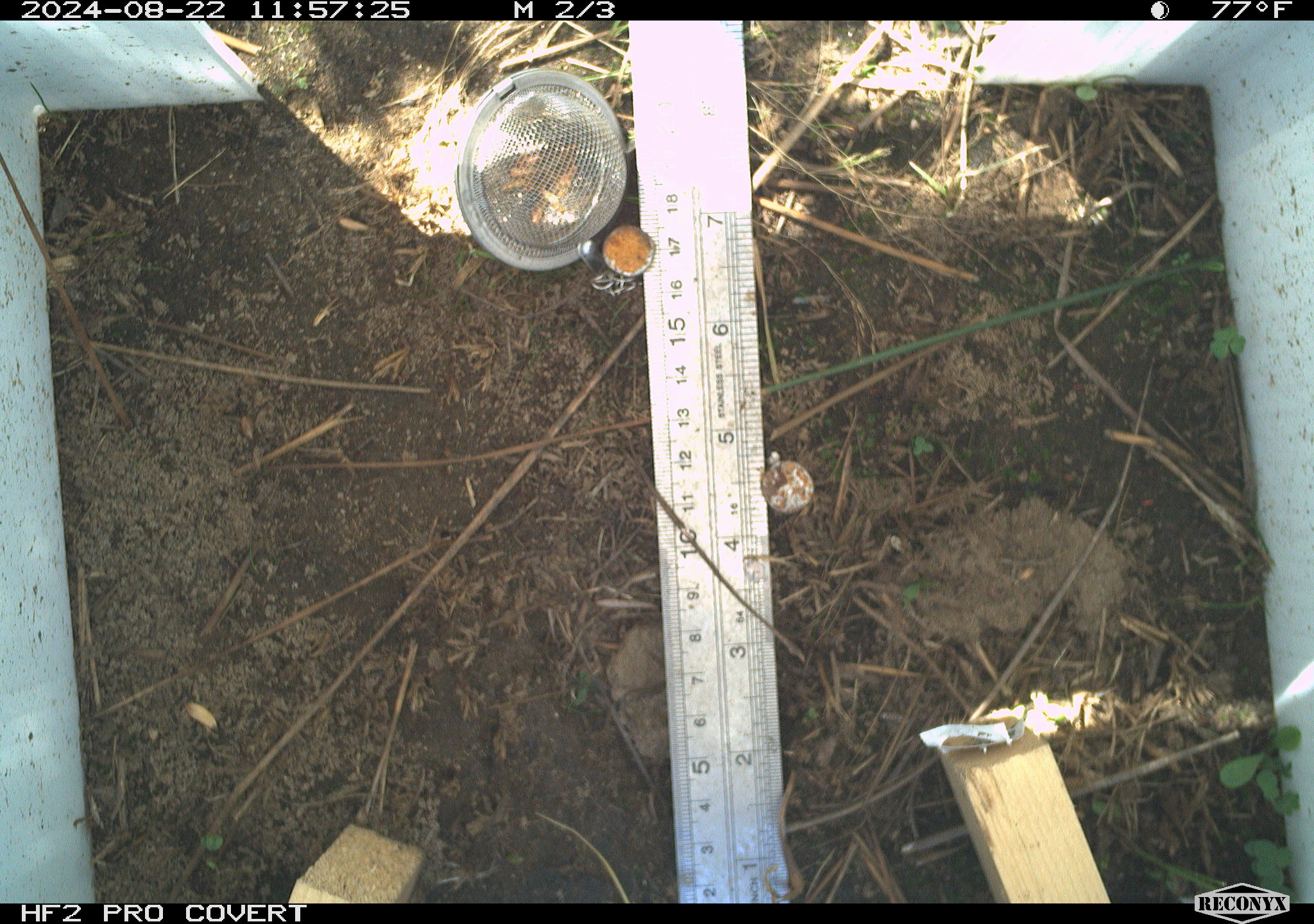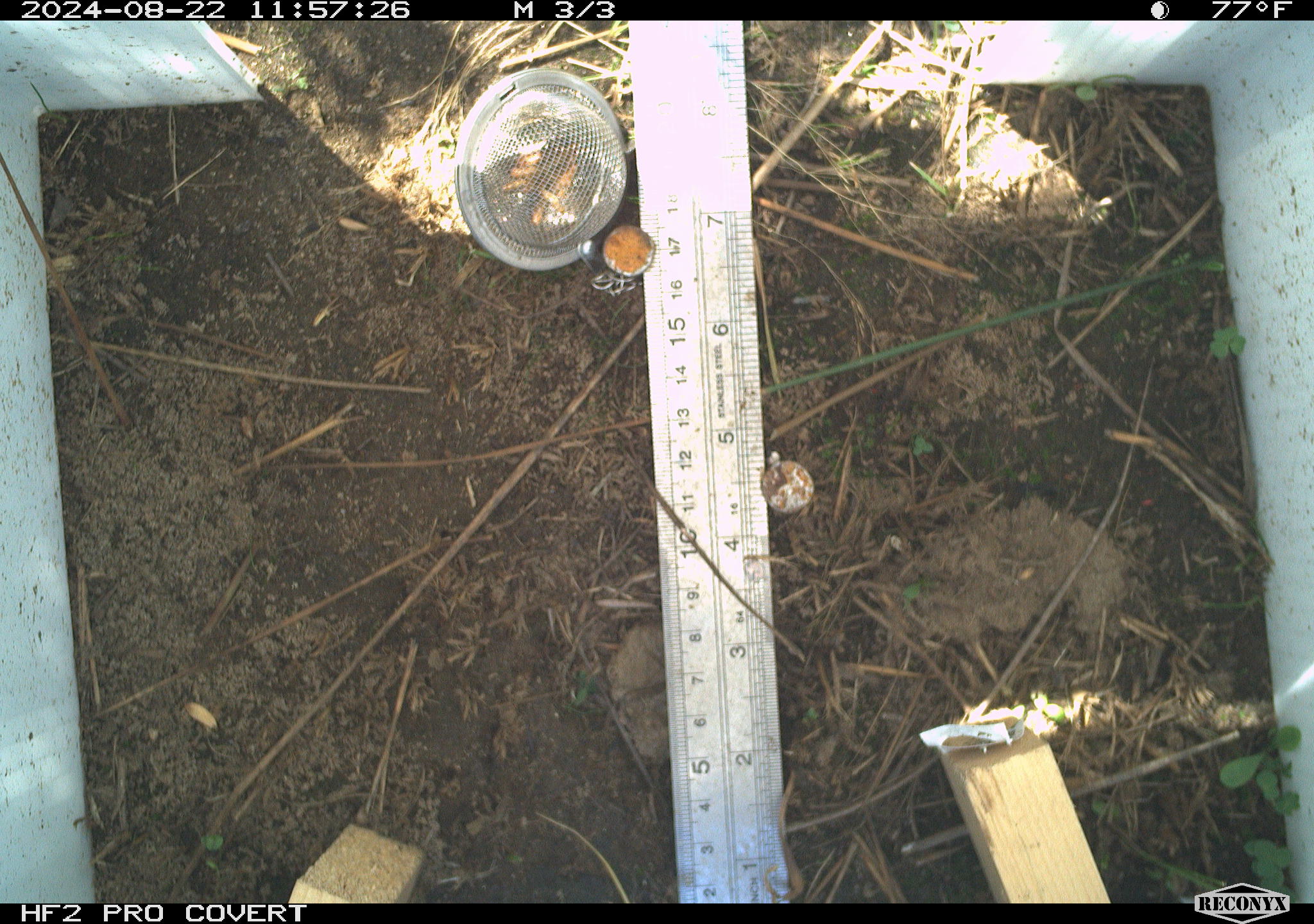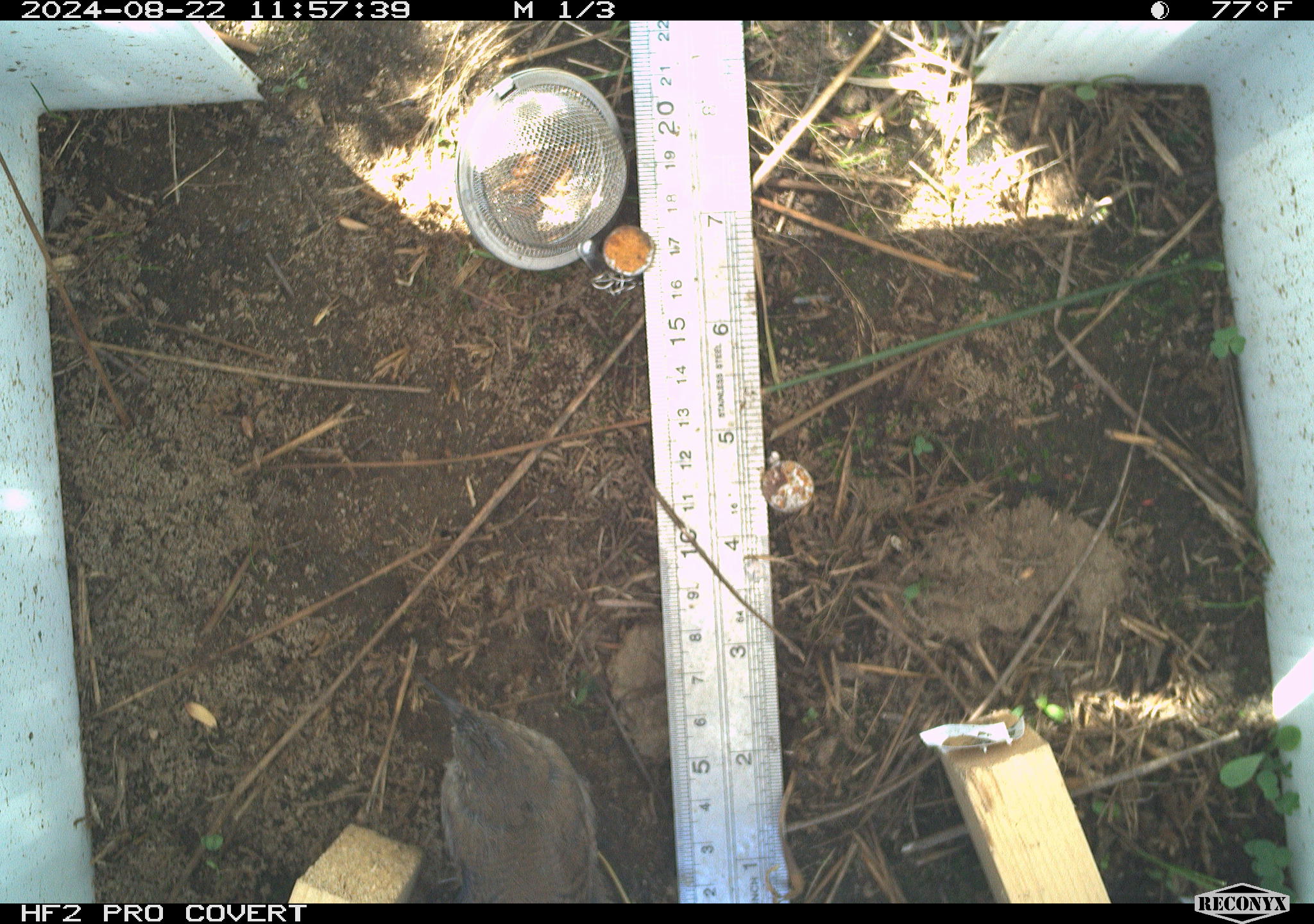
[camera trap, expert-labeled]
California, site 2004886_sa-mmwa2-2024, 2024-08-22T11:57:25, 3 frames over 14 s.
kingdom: Animalia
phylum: Chordata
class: Aves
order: Passeriformes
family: Troglodytidae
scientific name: Troglodytidae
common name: wren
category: troglodytidae family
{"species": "troglodytidae family (wren) (Troglodytidae)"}